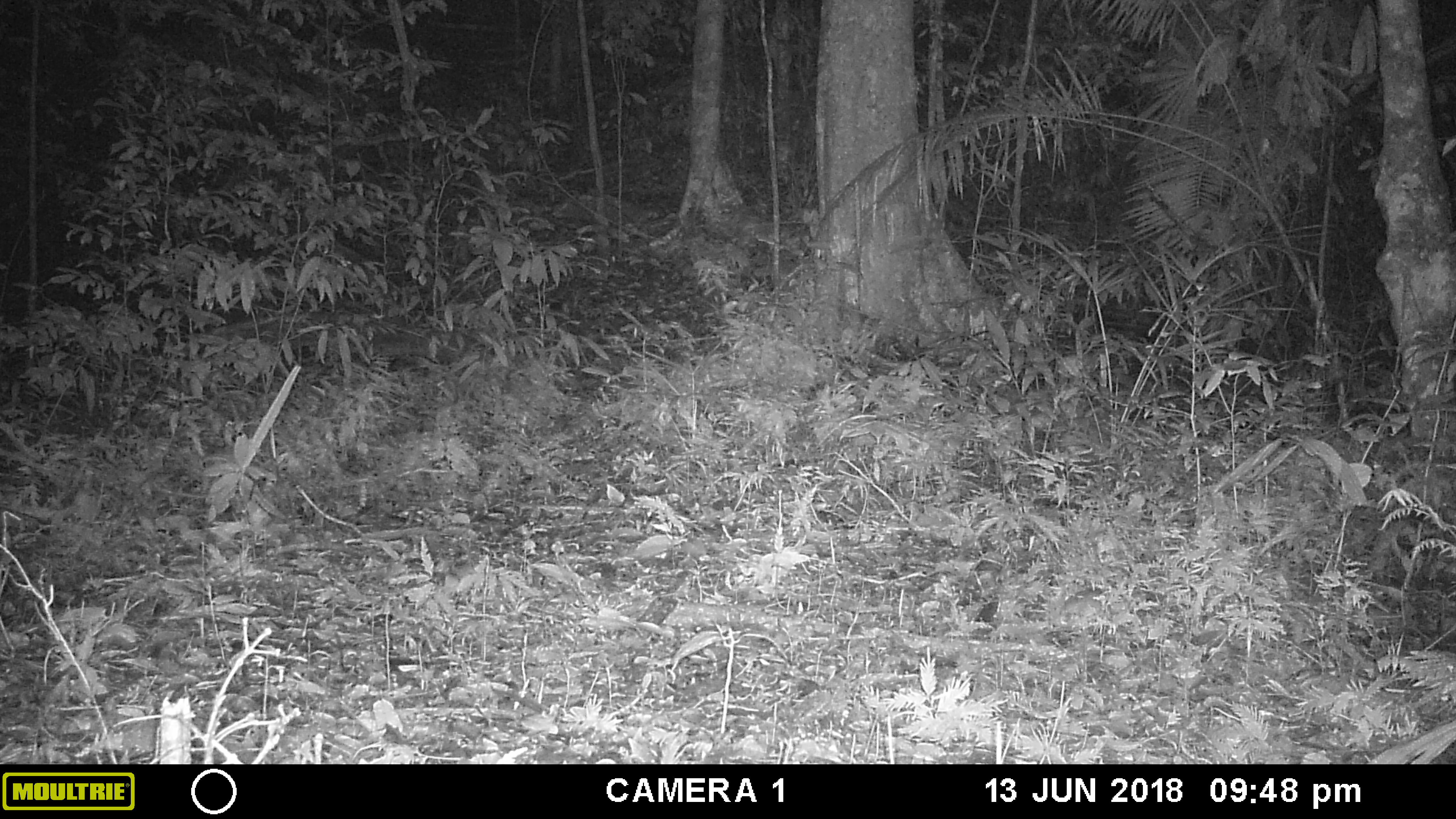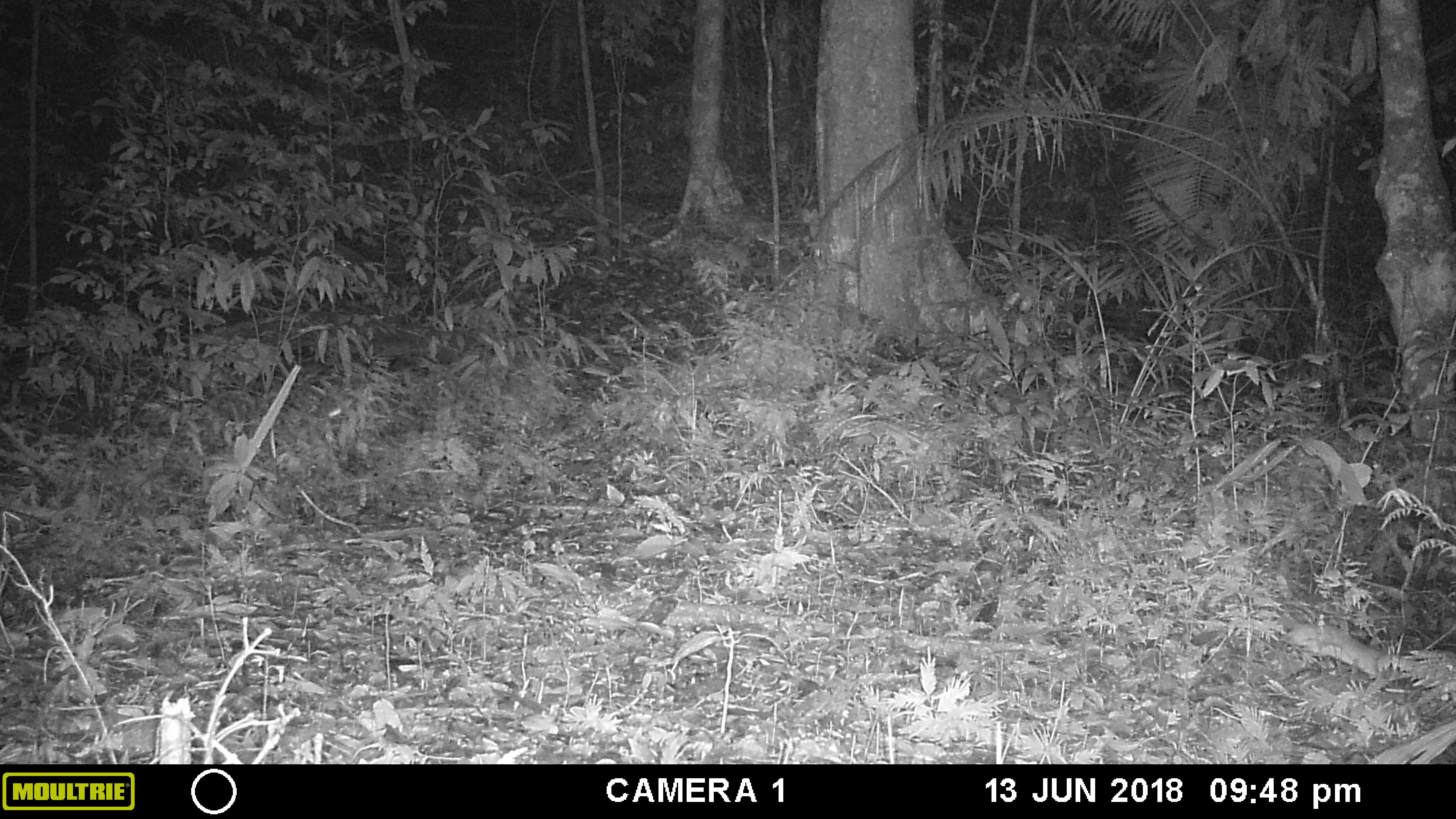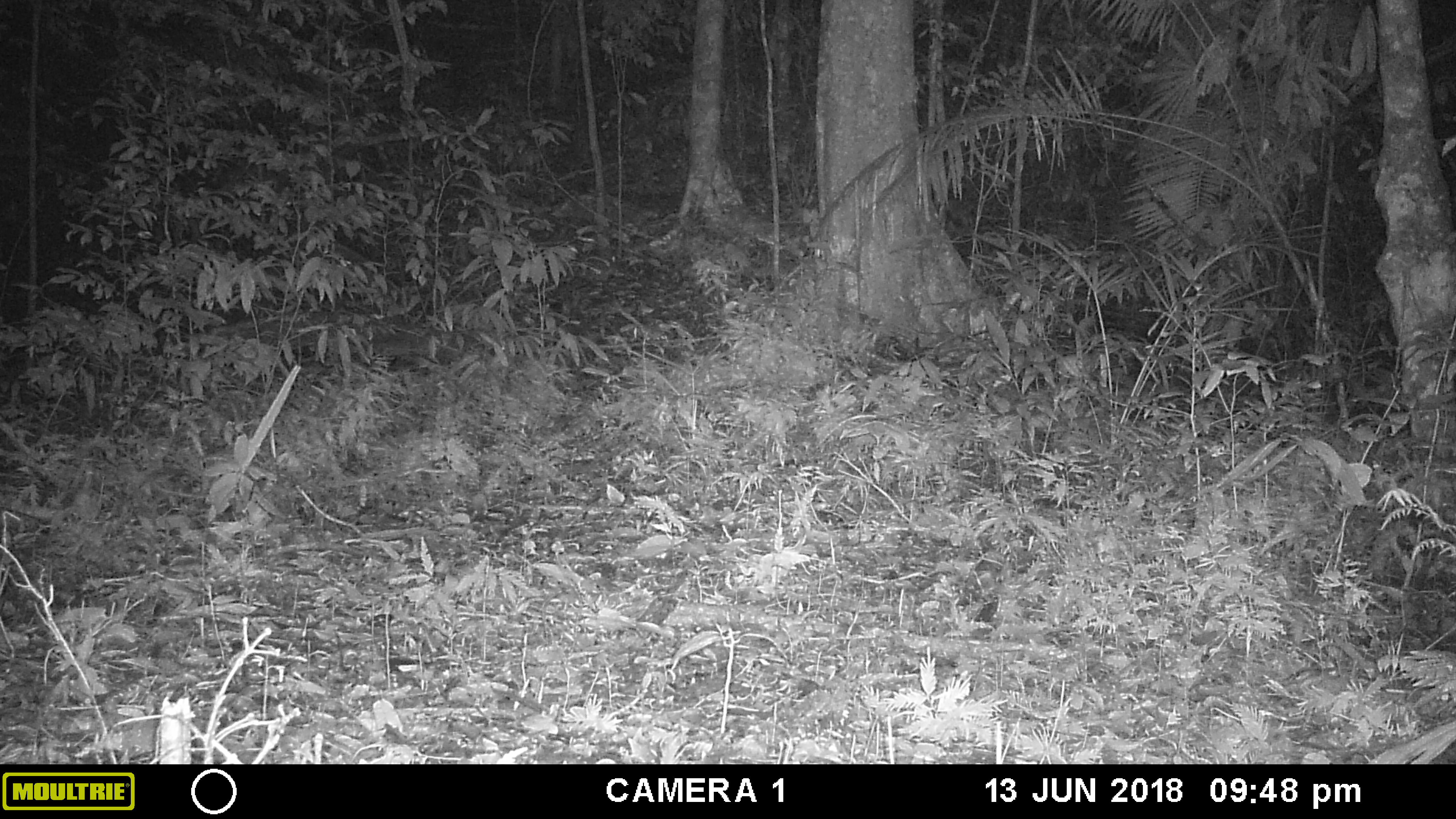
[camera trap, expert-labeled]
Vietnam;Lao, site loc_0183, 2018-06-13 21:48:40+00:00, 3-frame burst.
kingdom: Animalia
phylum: Chordata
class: Mammalia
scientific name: Mammalia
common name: mammal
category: unidentified small mammal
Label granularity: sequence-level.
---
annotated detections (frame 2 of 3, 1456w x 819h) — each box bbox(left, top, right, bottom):
unidentified small mammal: bbox(1286, 623, 1387, 678)